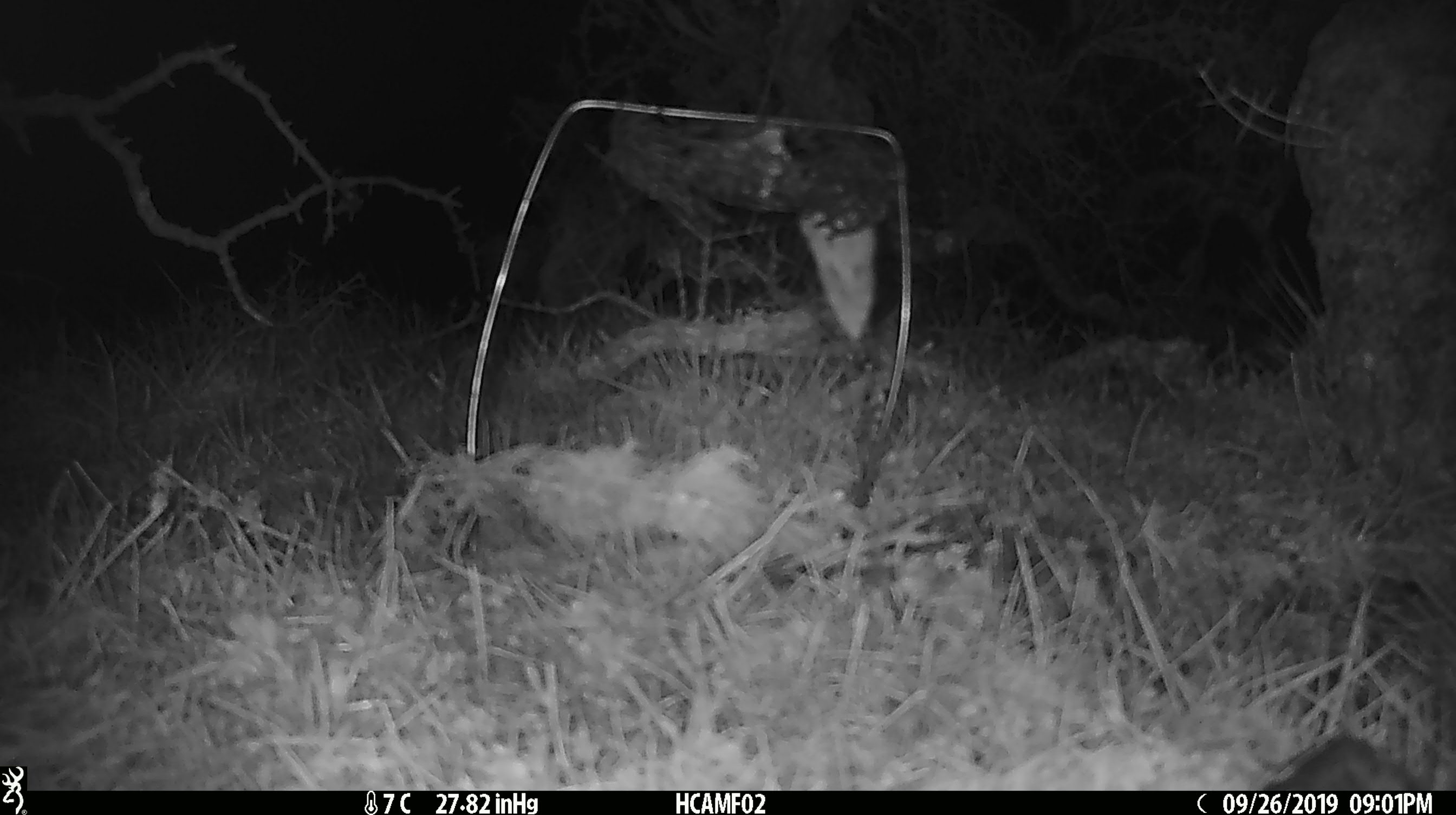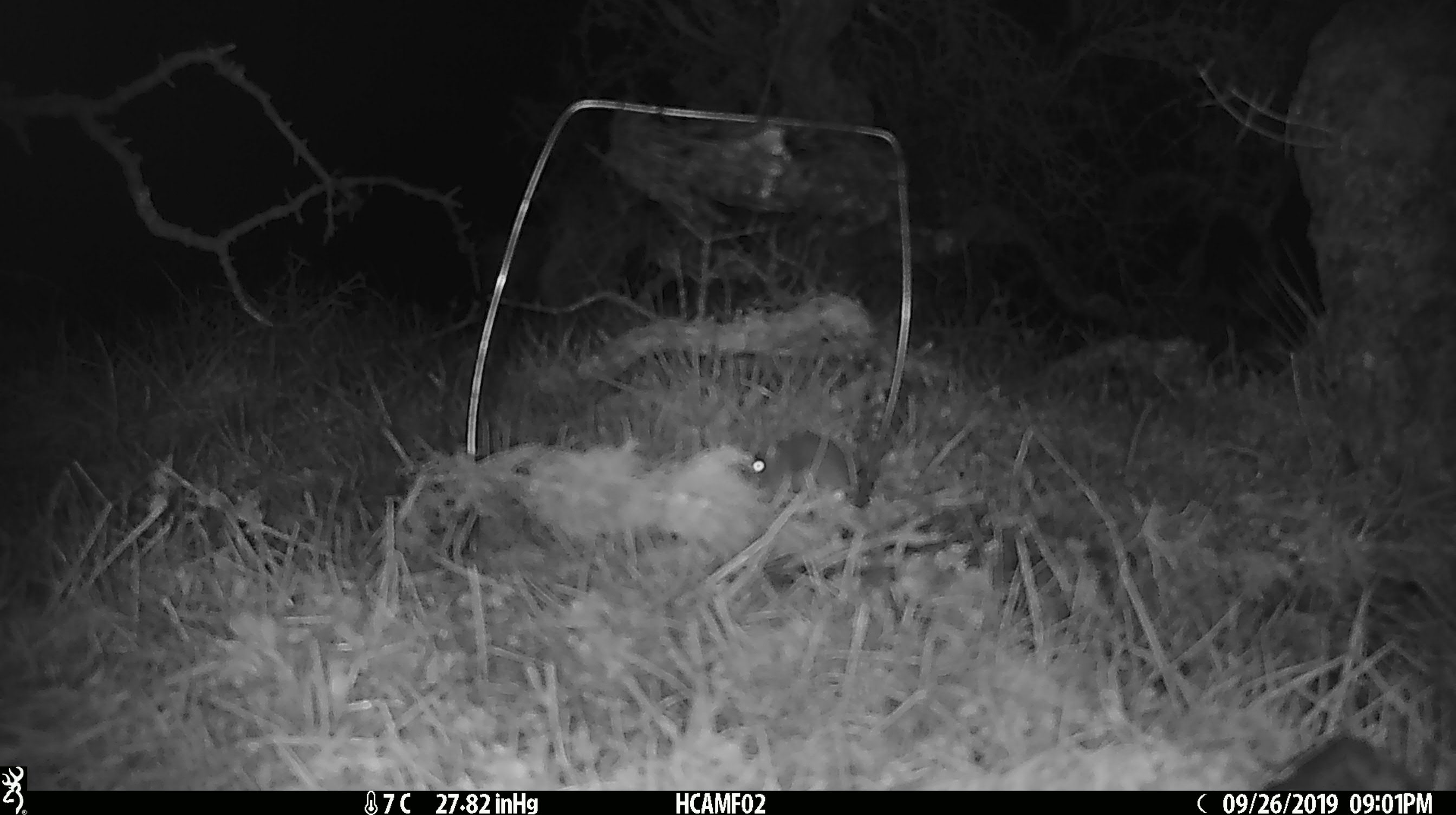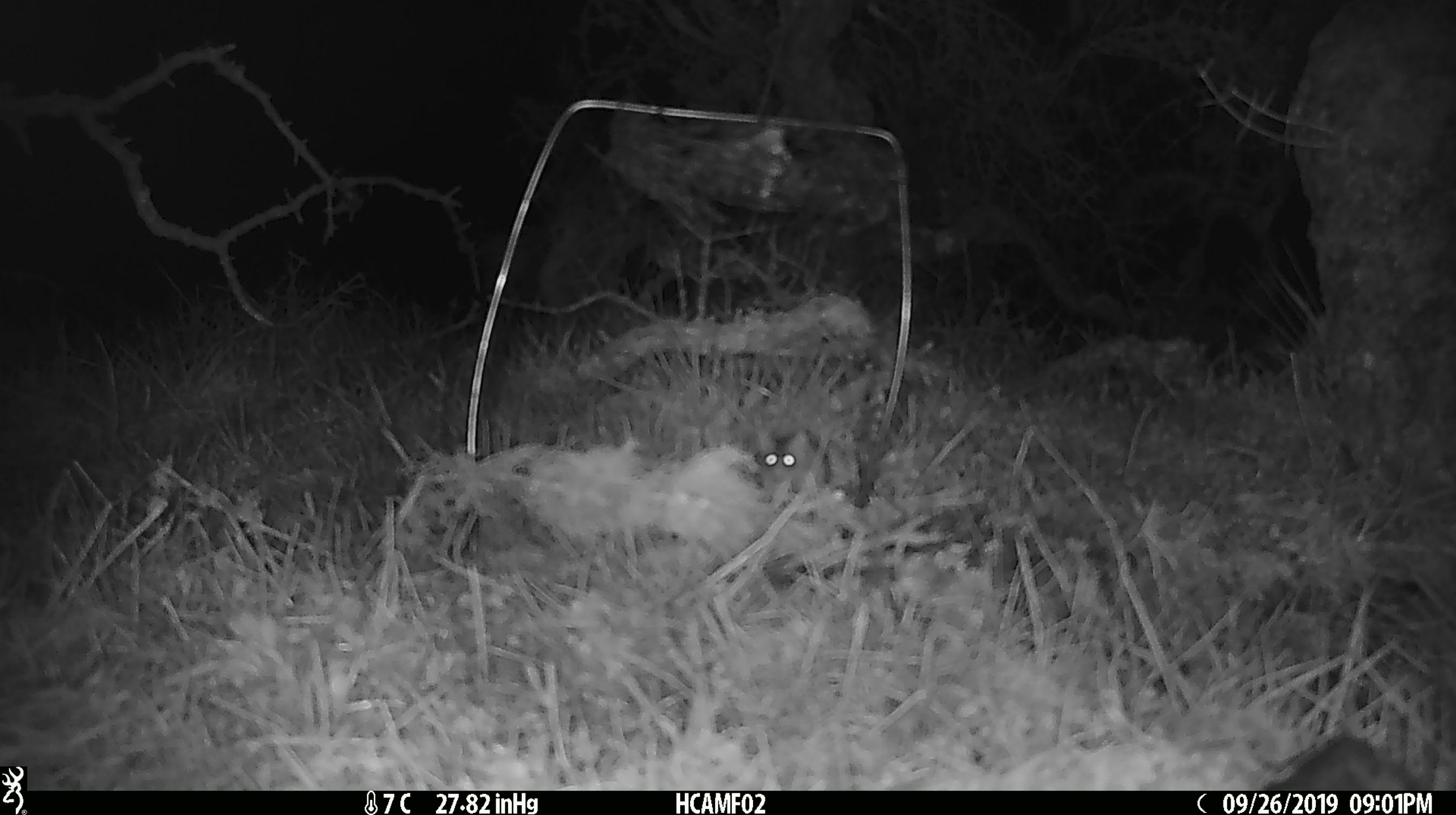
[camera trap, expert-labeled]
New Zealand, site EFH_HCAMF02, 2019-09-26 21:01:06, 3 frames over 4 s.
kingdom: Animalia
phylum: Chordata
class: Mammalia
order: Rodentia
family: Muridae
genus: Mus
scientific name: Mus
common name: mouse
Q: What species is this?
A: Mouse (Mus).